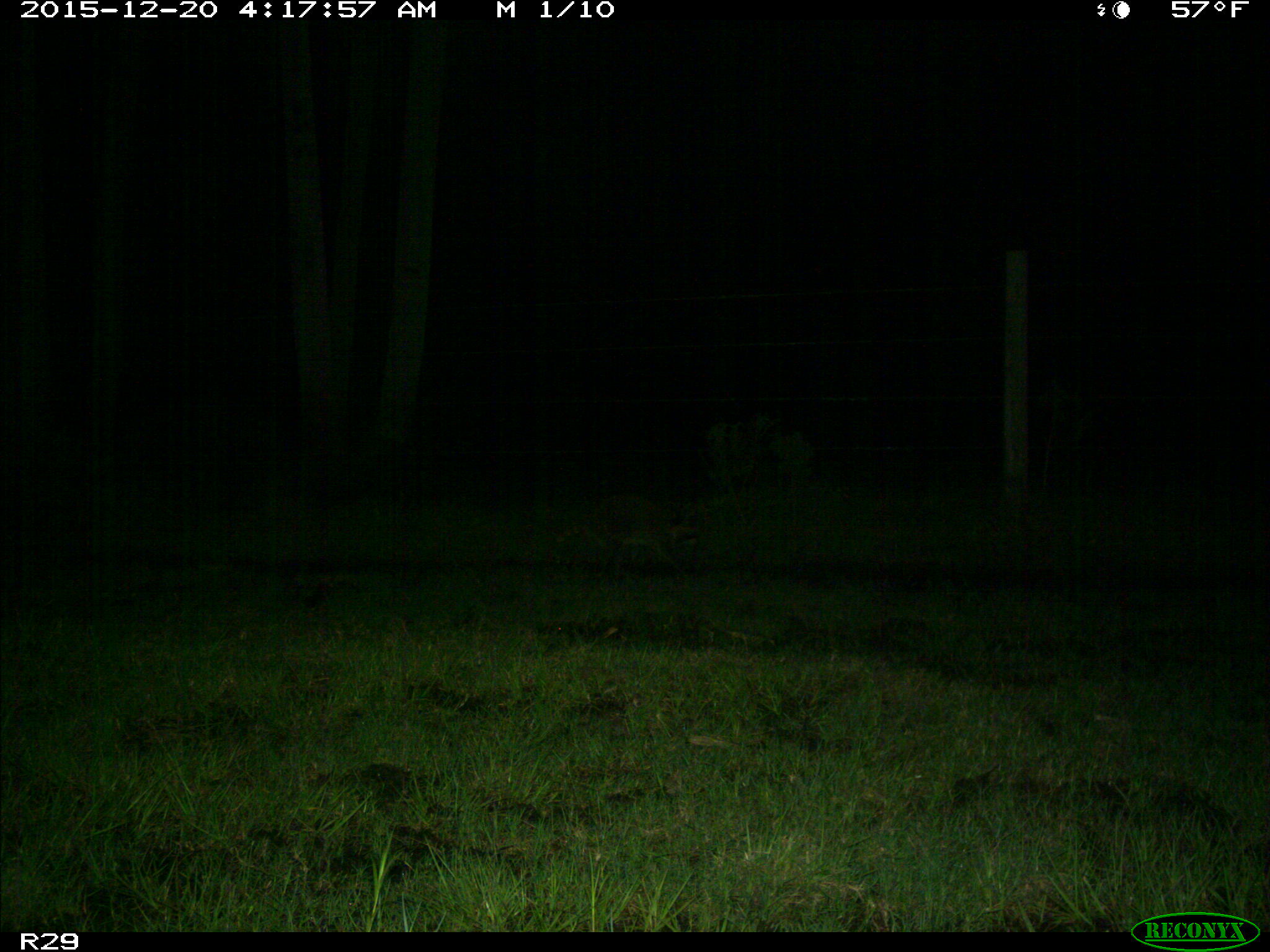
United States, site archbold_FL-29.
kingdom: Animalia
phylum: Chordata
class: Mammalia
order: Carnivora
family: Procyonidae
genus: Procyon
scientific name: Procyon lotor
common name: common raccoon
Procyon lotor (common raccoon).